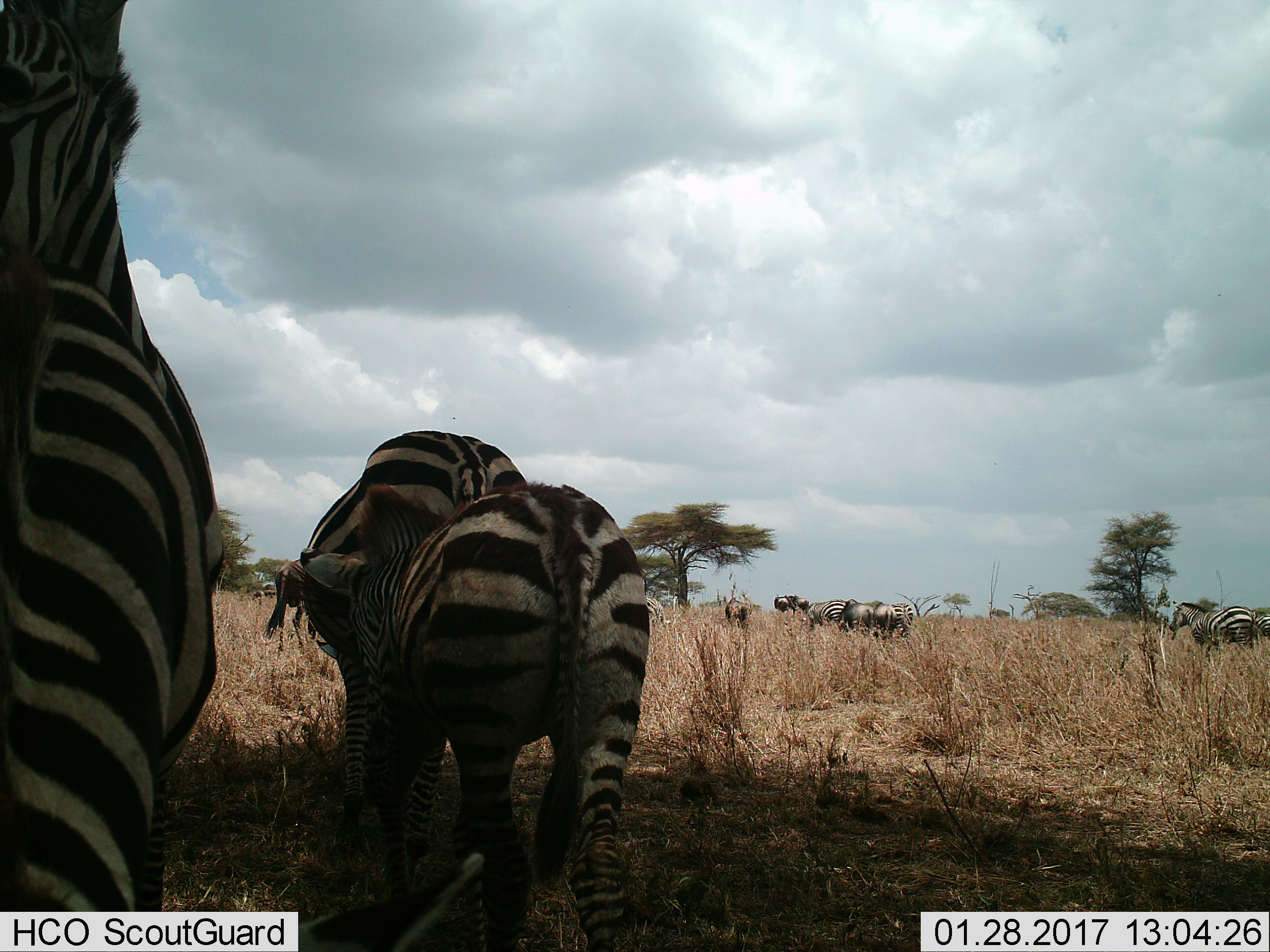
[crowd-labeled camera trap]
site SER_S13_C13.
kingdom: Animalia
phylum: Chordata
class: Mammalia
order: Artiodactyla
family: Bovidae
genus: Connochaetes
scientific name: Connochaetes taurinus taurinus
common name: blue wildebeest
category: wildebeestblue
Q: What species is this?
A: Wildebeestblue (blue wildebeest) (Connochaetes taurinus taurinus).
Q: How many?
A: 4.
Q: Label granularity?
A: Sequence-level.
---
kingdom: Animalia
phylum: Chordata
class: Mammalia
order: Perissodactyla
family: Equidae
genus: Equus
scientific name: Equus quagga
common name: plains zebra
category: zebraplains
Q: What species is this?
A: Zebraplains (plains zebra) (Equus quagga).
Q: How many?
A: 9.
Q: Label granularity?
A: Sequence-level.